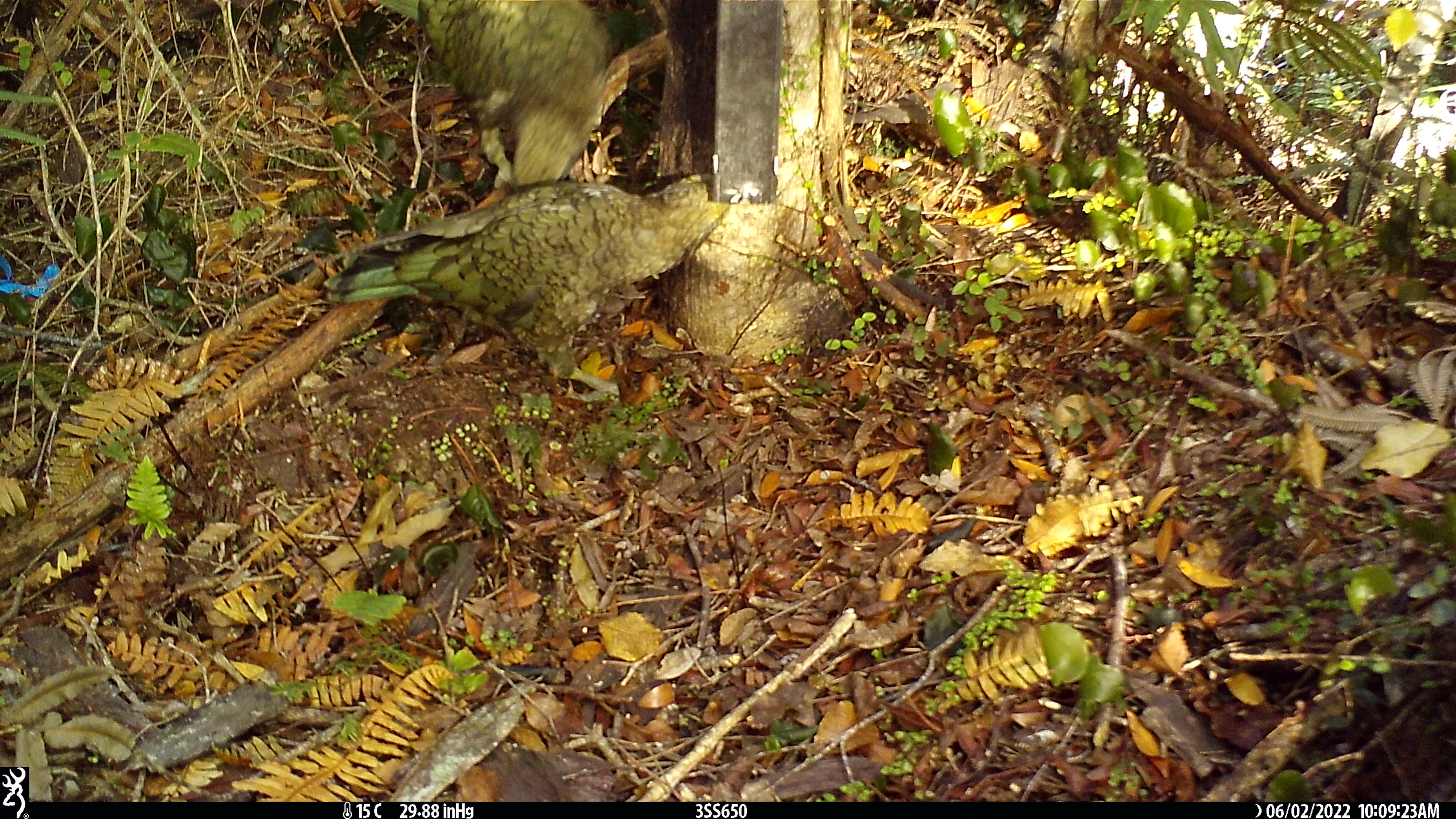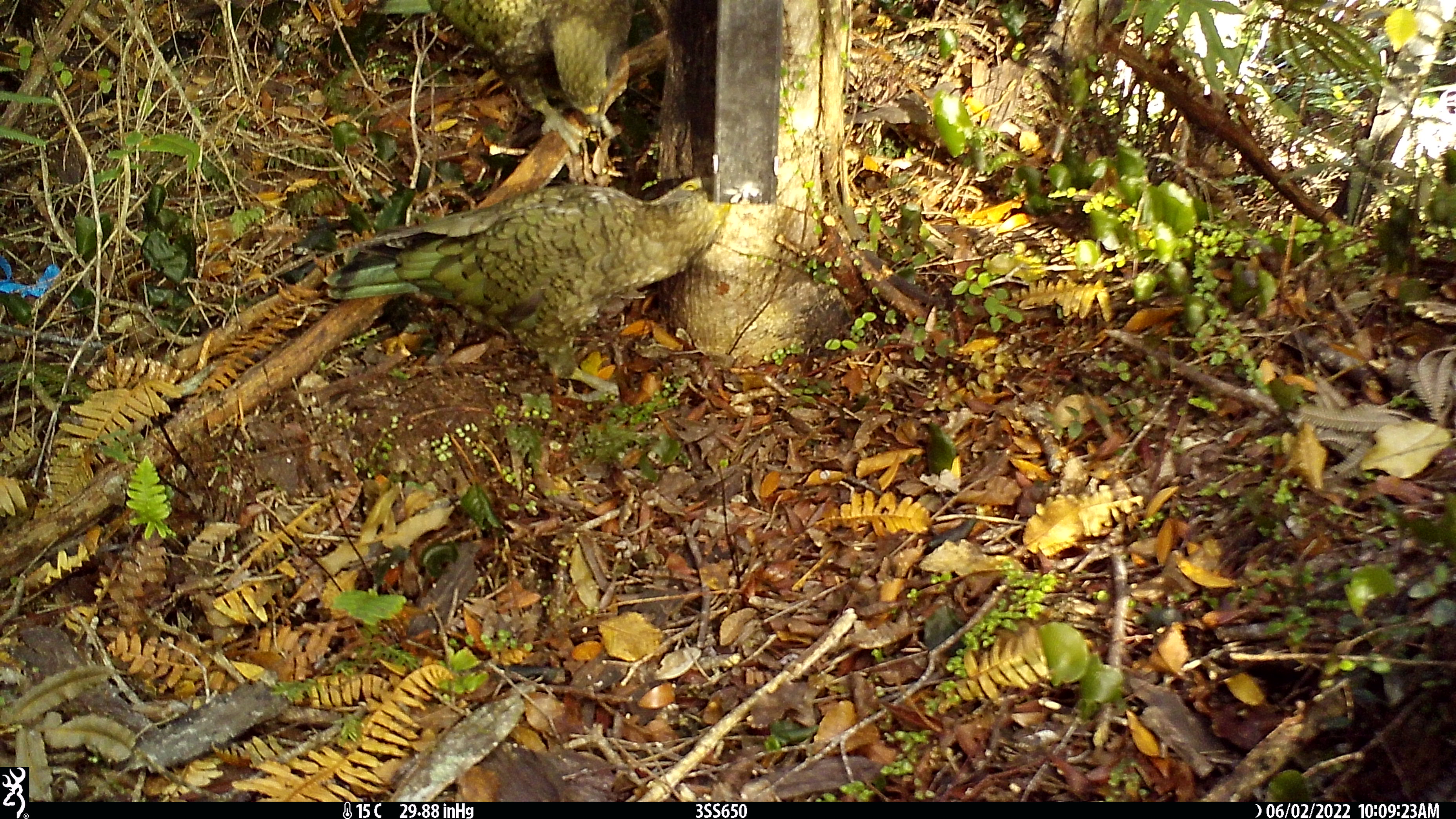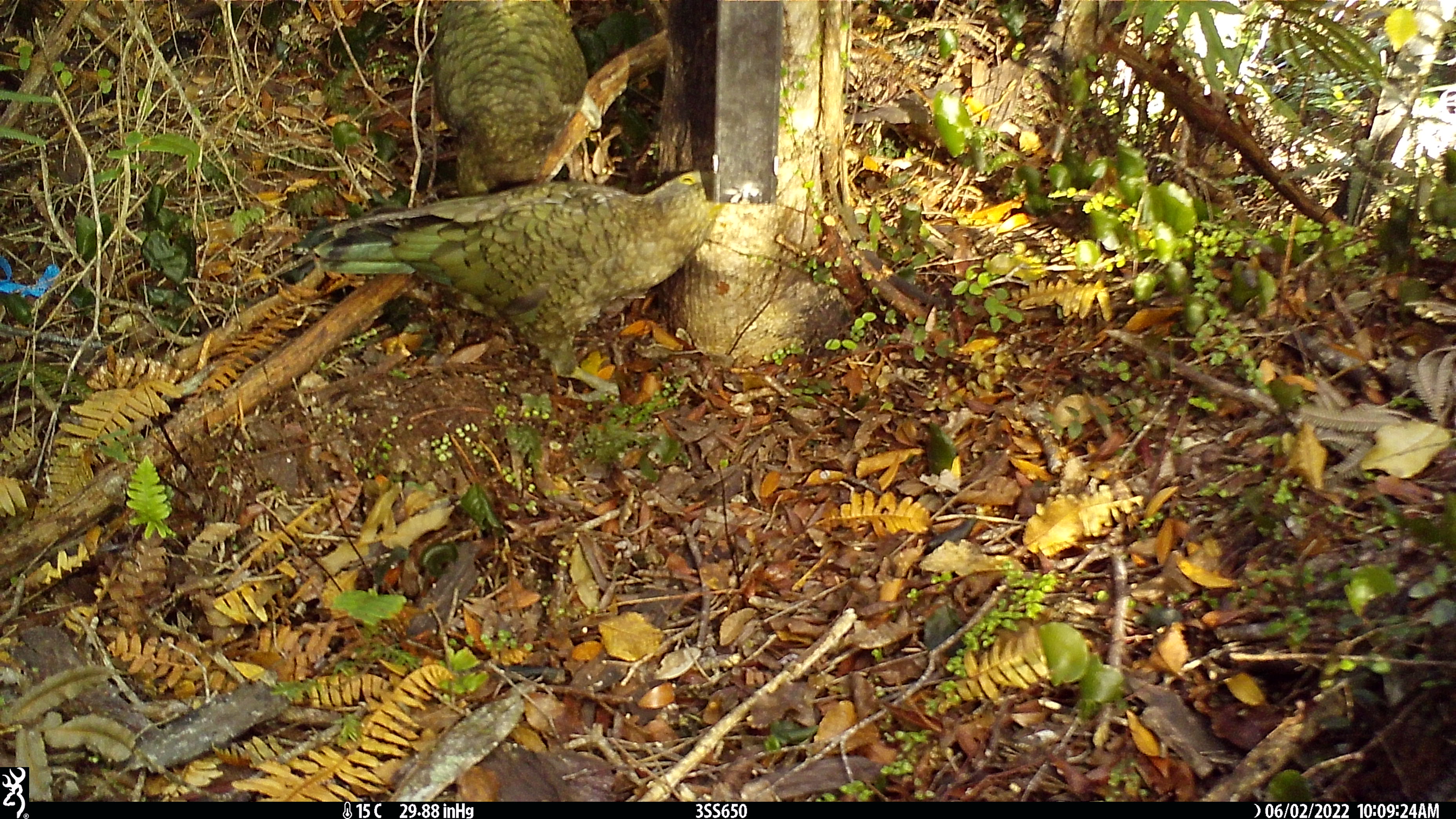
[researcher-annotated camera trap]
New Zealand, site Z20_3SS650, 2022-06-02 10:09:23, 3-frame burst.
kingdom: Animalia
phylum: Chordata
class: Aves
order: Psittaciformes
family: Strigopidae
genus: Nestor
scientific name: Nestor notabilis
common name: kea